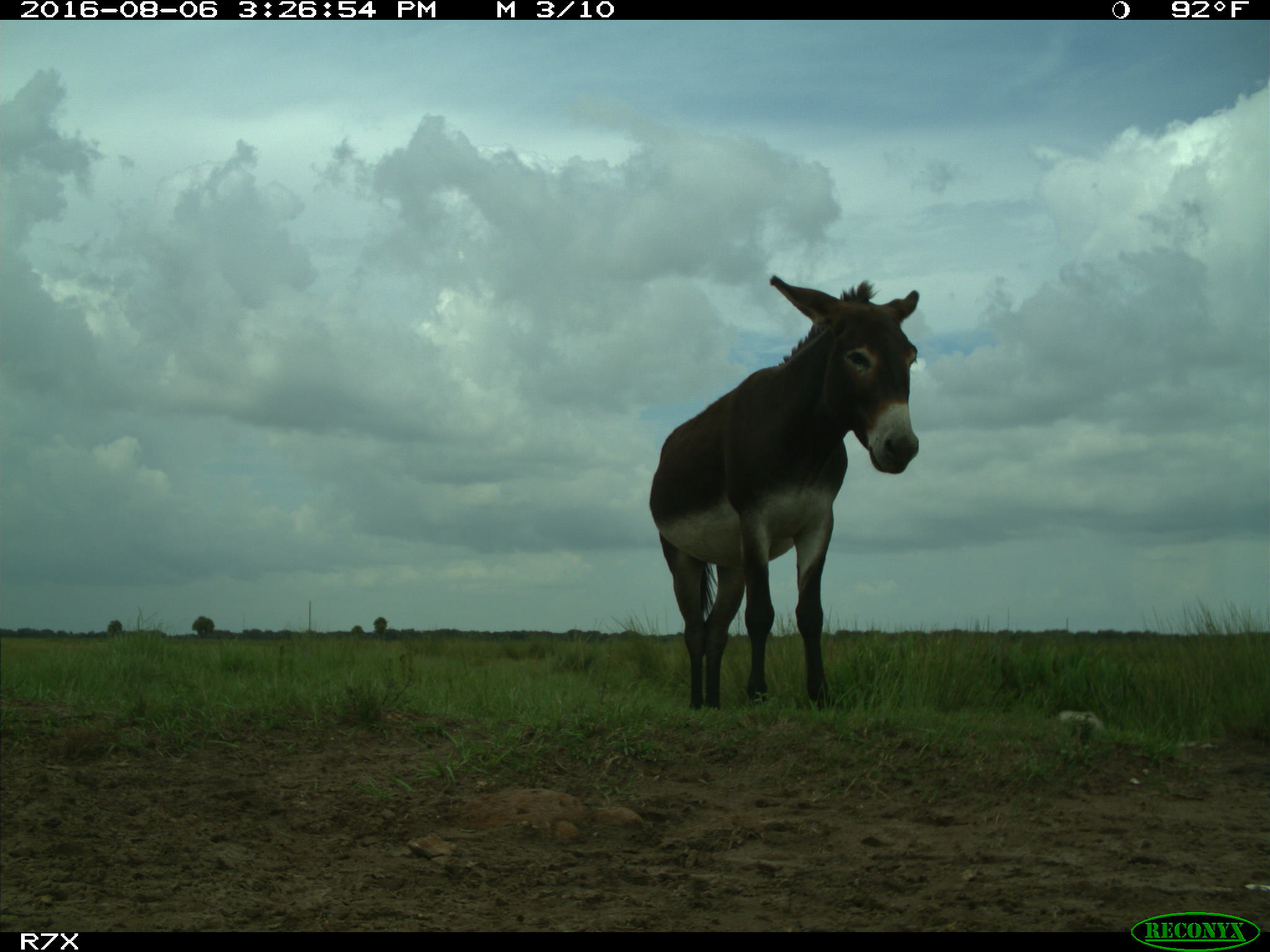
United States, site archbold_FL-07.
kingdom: Animalia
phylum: Chordata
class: Mammalia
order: Perissodactyla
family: Equidae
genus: Equus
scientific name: Equus africanus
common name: african wild ass